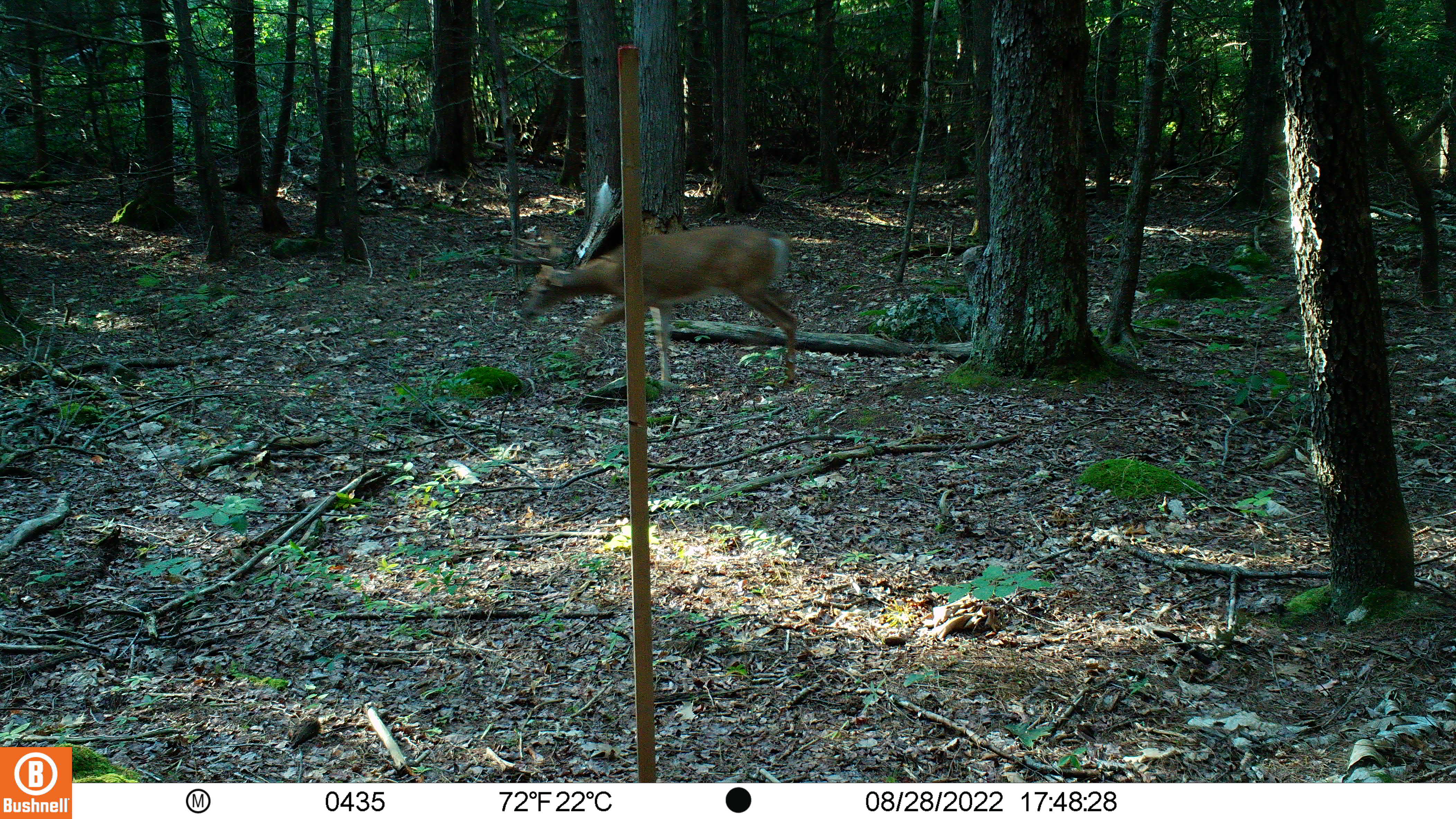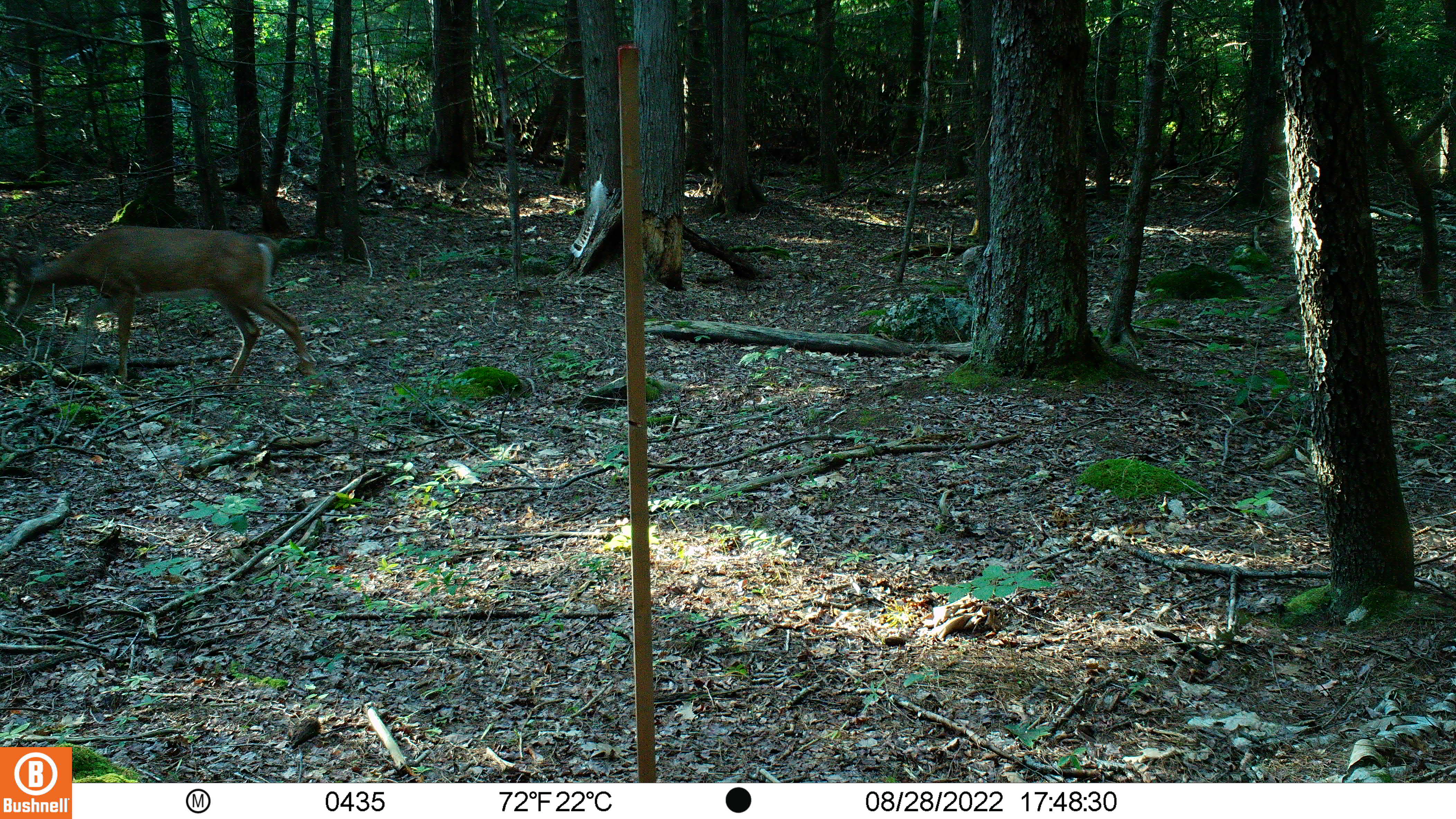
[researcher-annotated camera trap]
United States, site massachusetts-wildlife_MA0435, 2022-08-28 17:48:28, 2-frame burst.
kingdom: Animalia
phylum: Chordata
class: Mammalia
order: Artiodactyla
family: Cervidae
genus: Odocoileus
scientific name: Odocoileus virginianus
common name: white-tailed deer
White-tailed deer (Odocoileus virginianus).